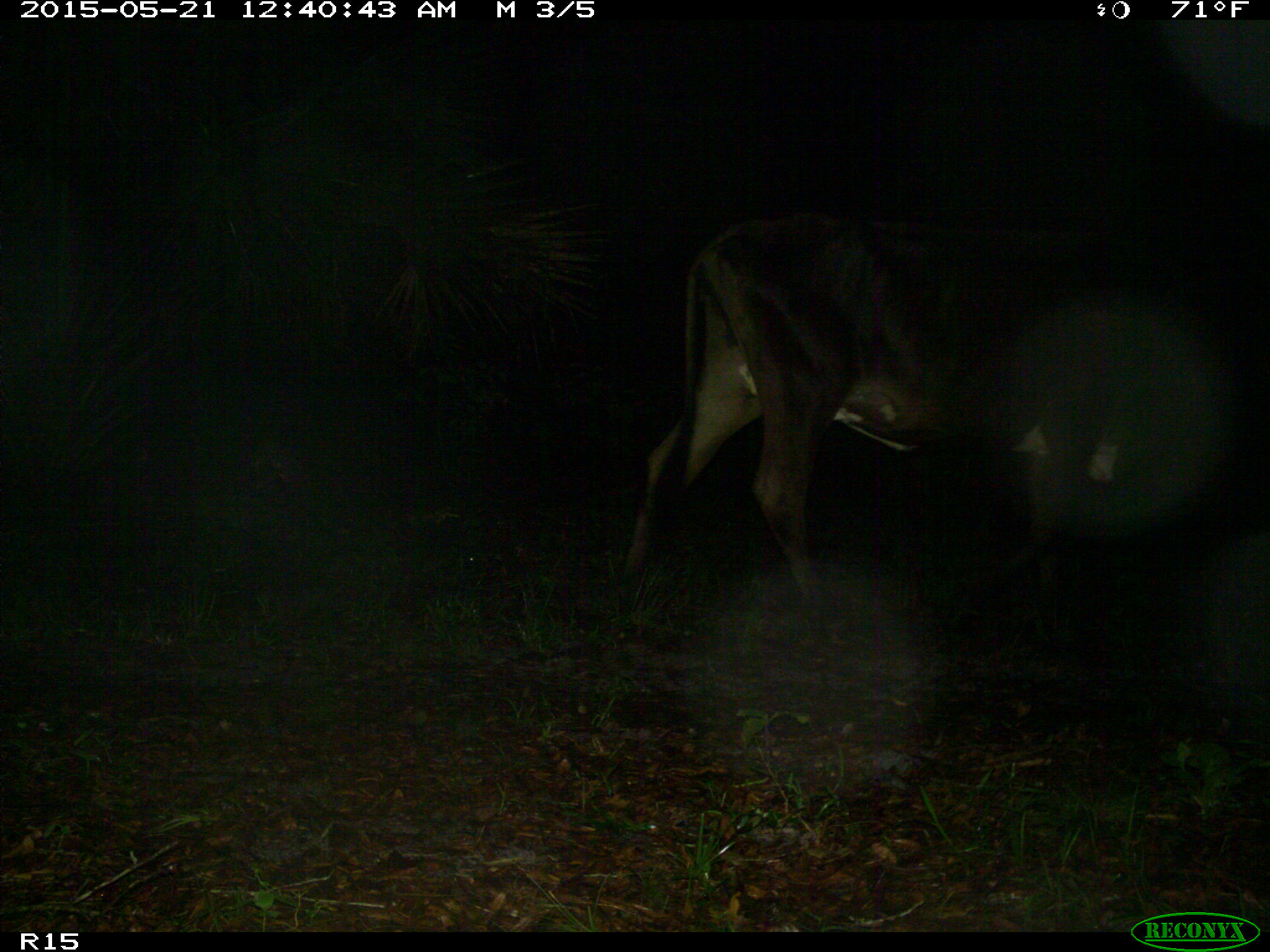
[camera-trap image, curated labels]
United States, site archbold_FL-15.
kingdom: Animalia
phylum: Chordata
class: Mammalia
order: Artiodactyla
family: Bovidae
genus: Bos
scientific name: Bos taurus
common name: domestic cow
Bos taurus (domestic cow).